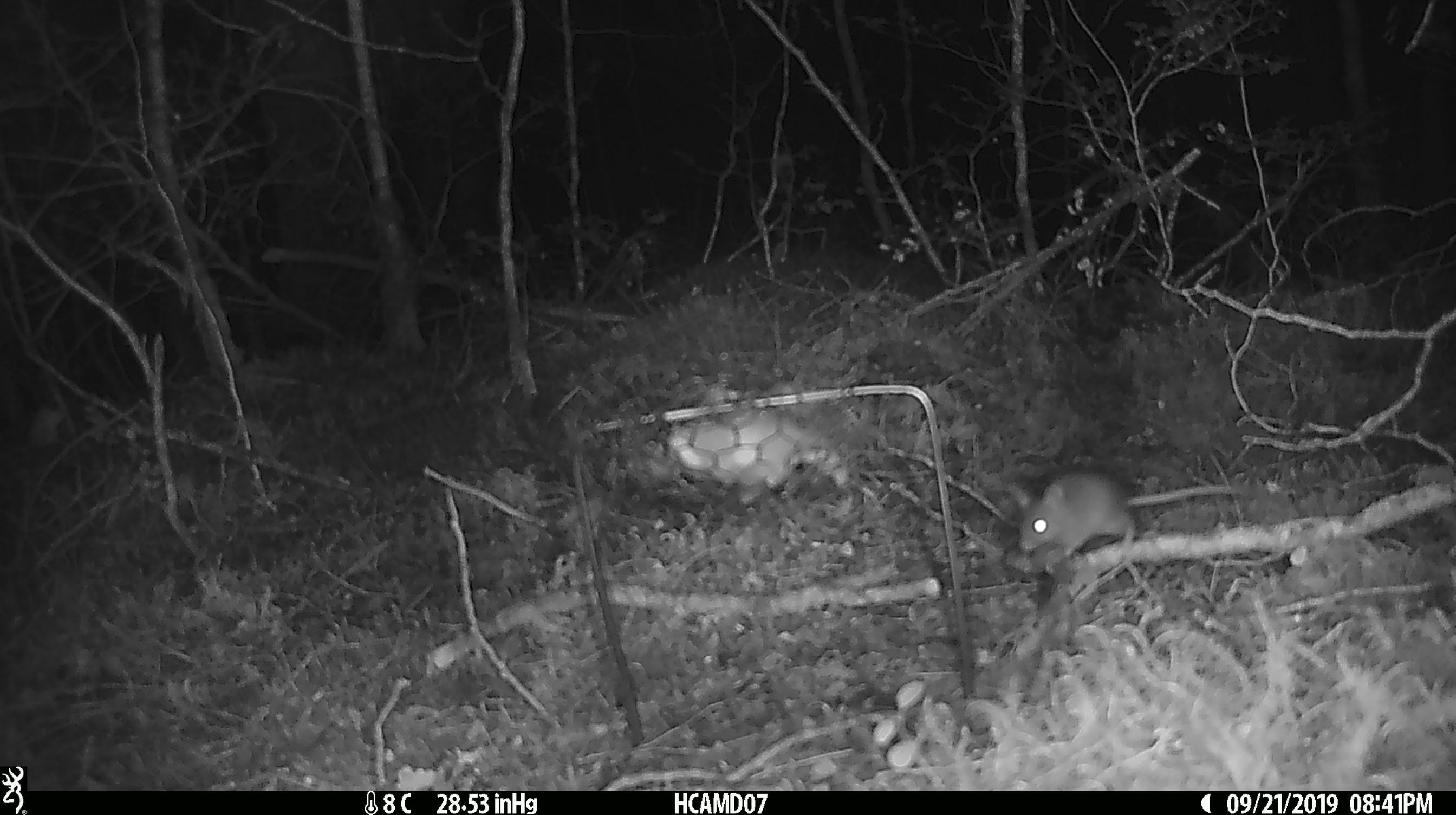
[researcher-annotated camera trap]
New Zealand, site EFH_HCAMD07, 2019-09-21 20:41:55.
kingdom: Animalia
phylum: Chordata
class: Mammalia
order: Rodentia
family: Muridae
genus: Mus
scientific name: Mus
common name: mouse